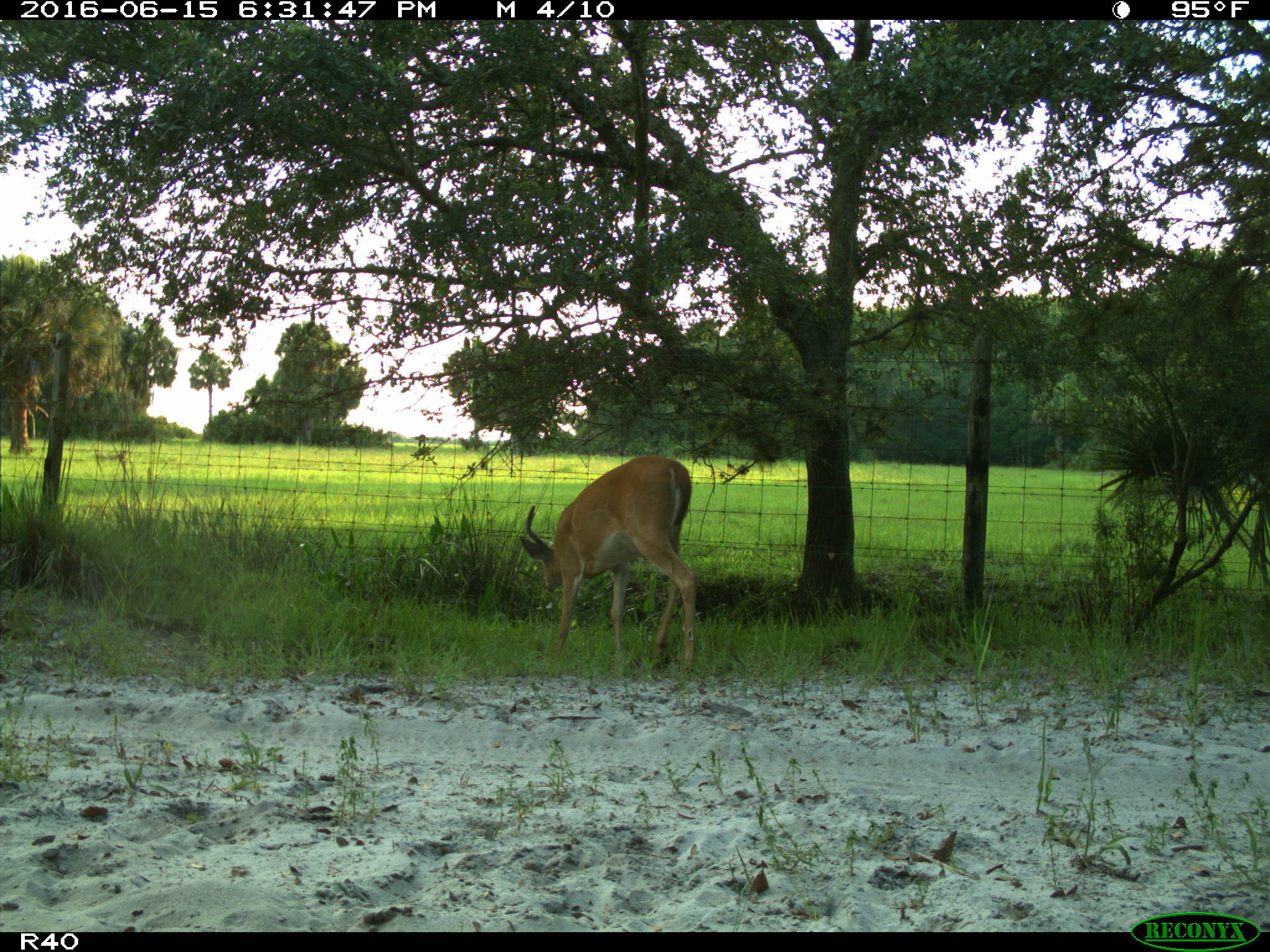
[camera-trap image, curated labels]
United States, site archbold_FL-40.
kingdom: Animalia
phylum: Chordata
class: Mammalia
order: Artiodactyla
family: Cervidae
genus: Odocoileus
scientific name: Odocoileus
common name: deer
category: unidentified deer